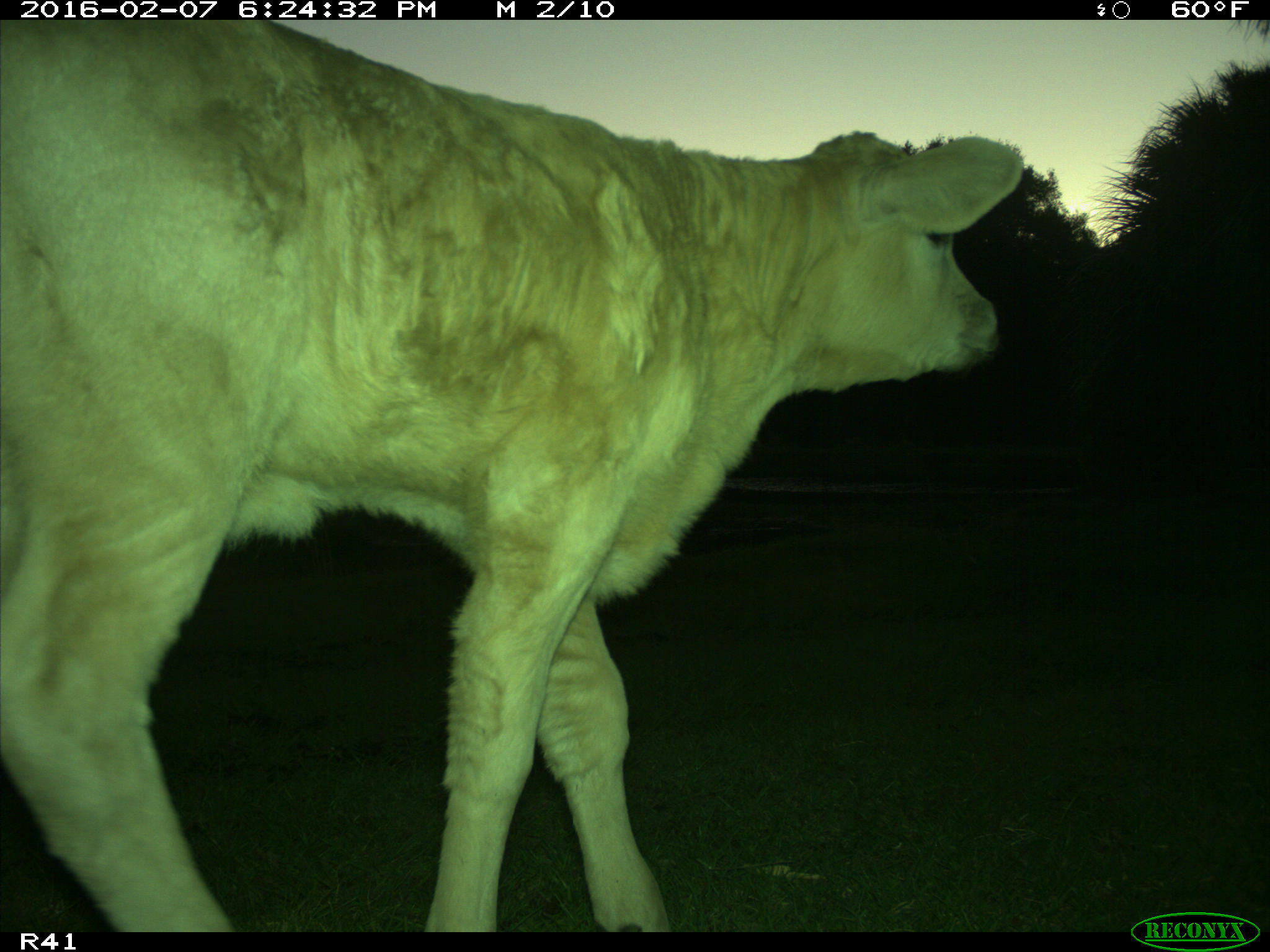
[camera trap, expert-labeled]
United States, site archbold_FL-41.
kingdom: Animalia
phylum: Chordata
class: Mammalia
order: Artiodactyla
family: Bovidae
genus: Bos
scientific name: Bos taurus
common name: domestic cow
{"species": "Bos taurus (domestic cow)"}